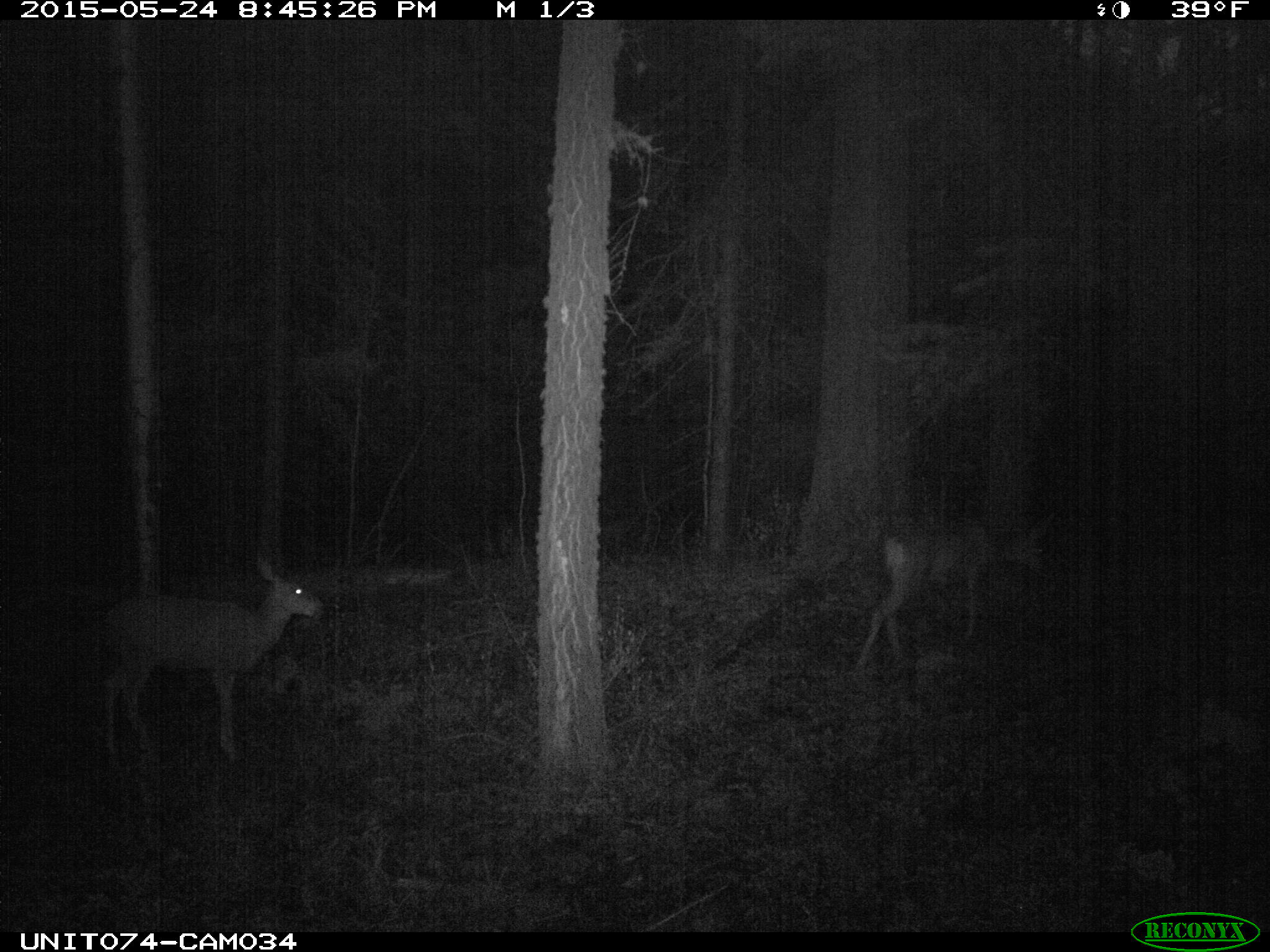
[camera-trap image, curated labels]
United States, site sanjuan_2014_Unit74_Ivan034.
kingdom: Animalia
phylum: Chordata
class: Mammalia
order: Artiodactyla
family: Cervidae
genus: Odocoileus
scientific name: Odocoileus hemionus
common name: mule deer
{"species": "Odocoileus hemionus (mule deer)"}